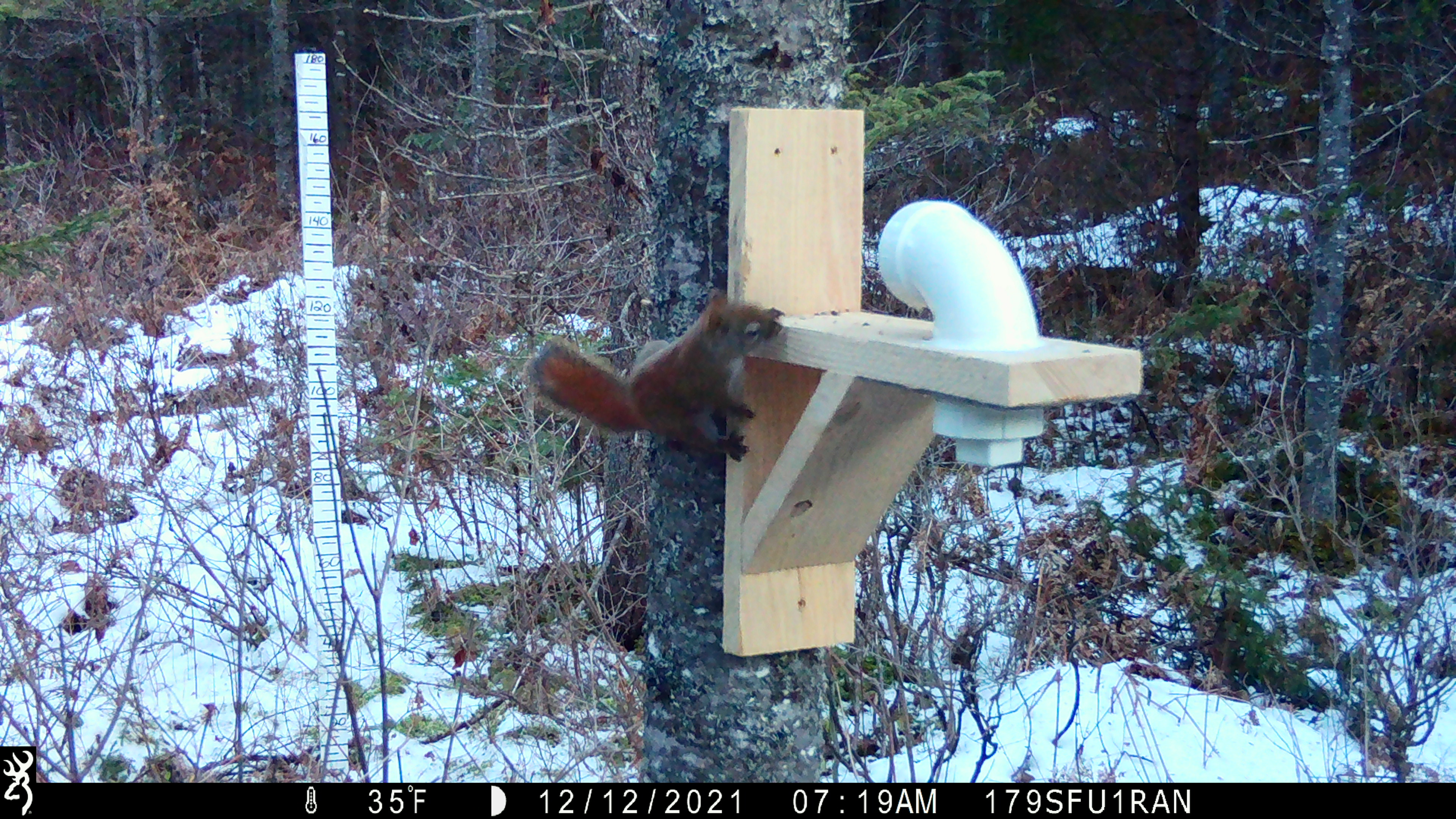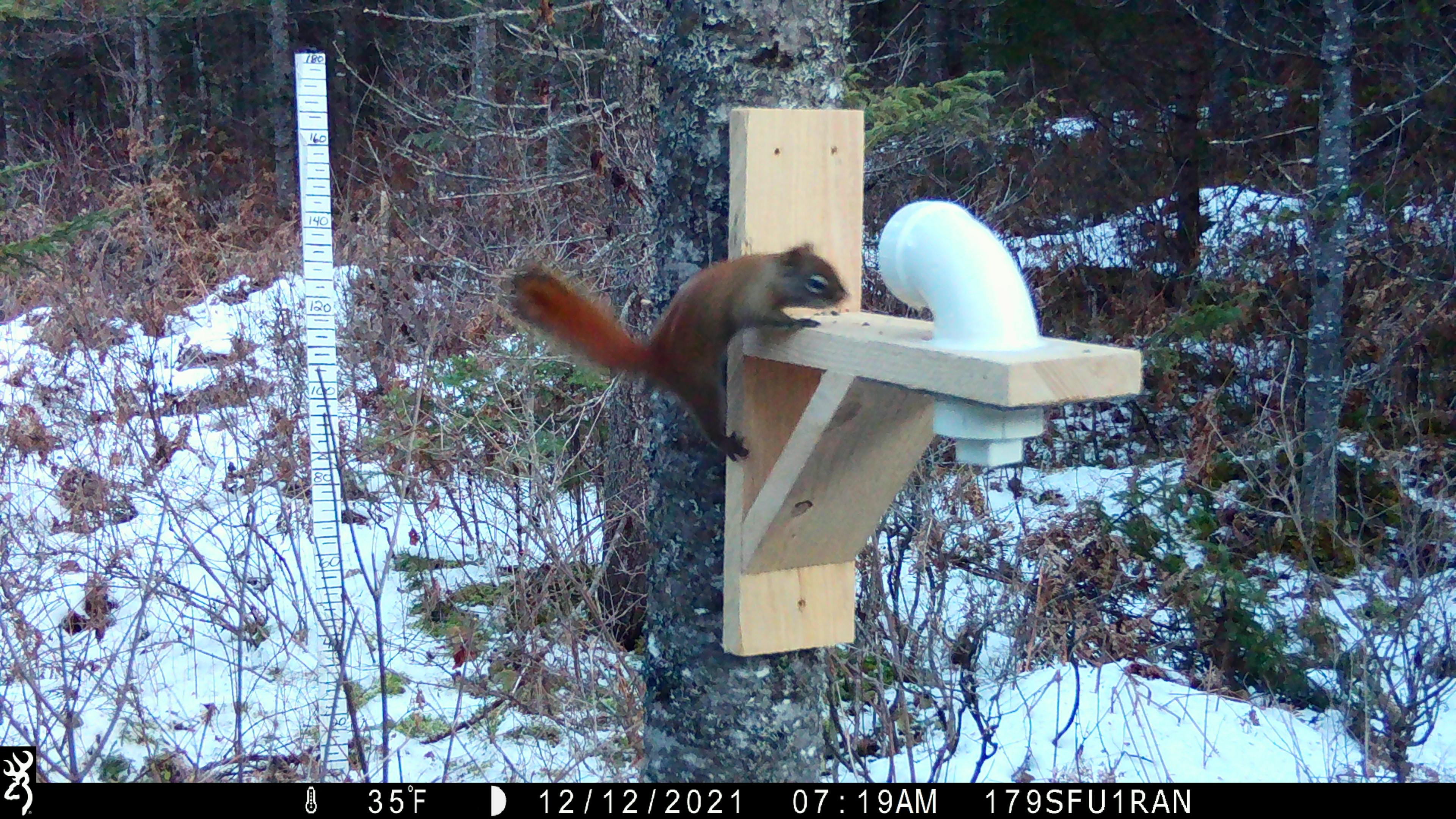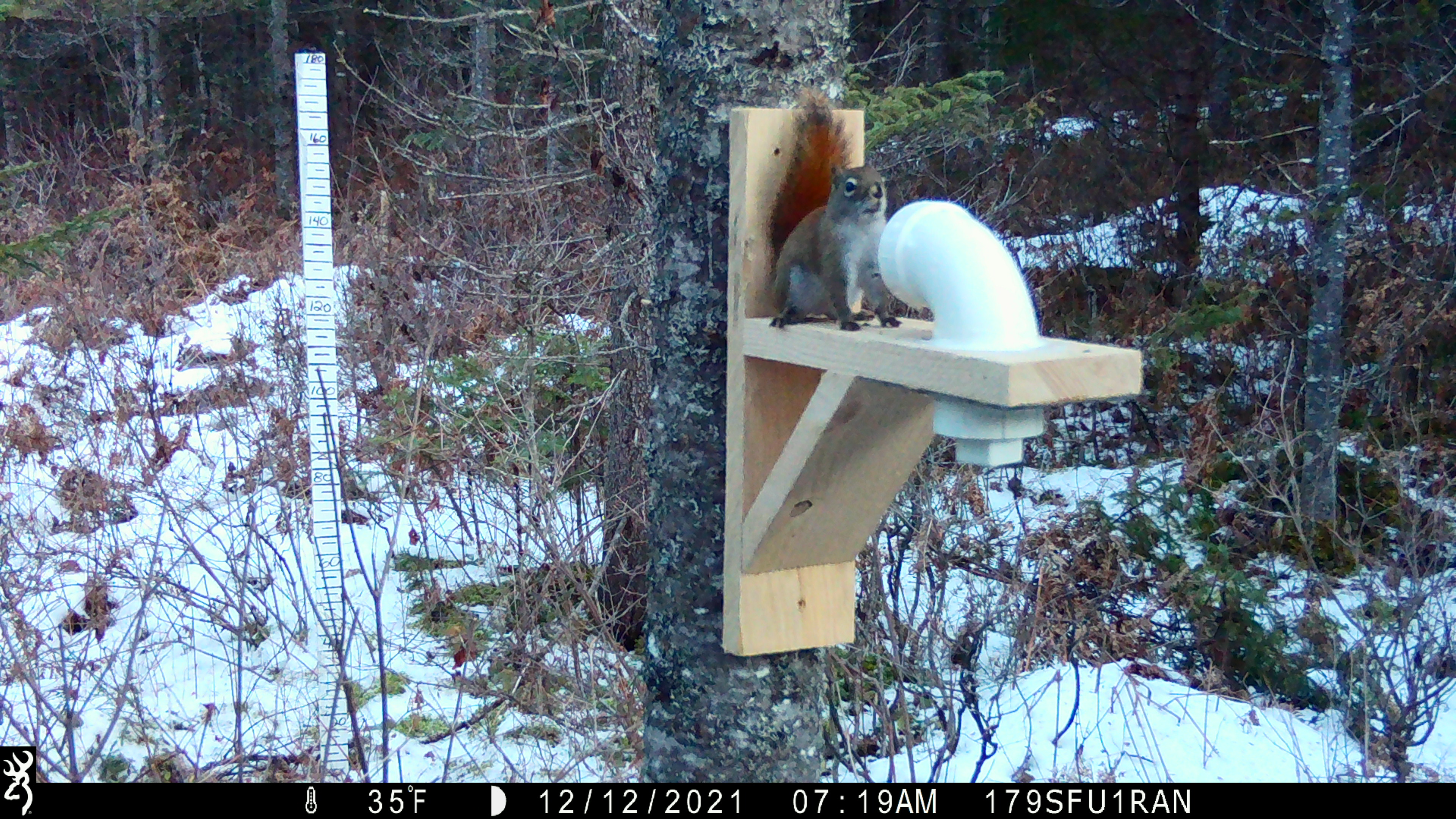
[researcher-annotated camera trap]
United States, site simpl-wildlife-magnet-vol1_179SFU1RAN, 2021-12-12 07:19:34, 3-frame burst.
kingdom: Animalia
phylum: Chordata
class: Mammalia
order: Rodentia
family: Sciuridae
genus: Tamiasciurus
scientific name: Tamiasciurus hudsonicus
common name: red squirrel